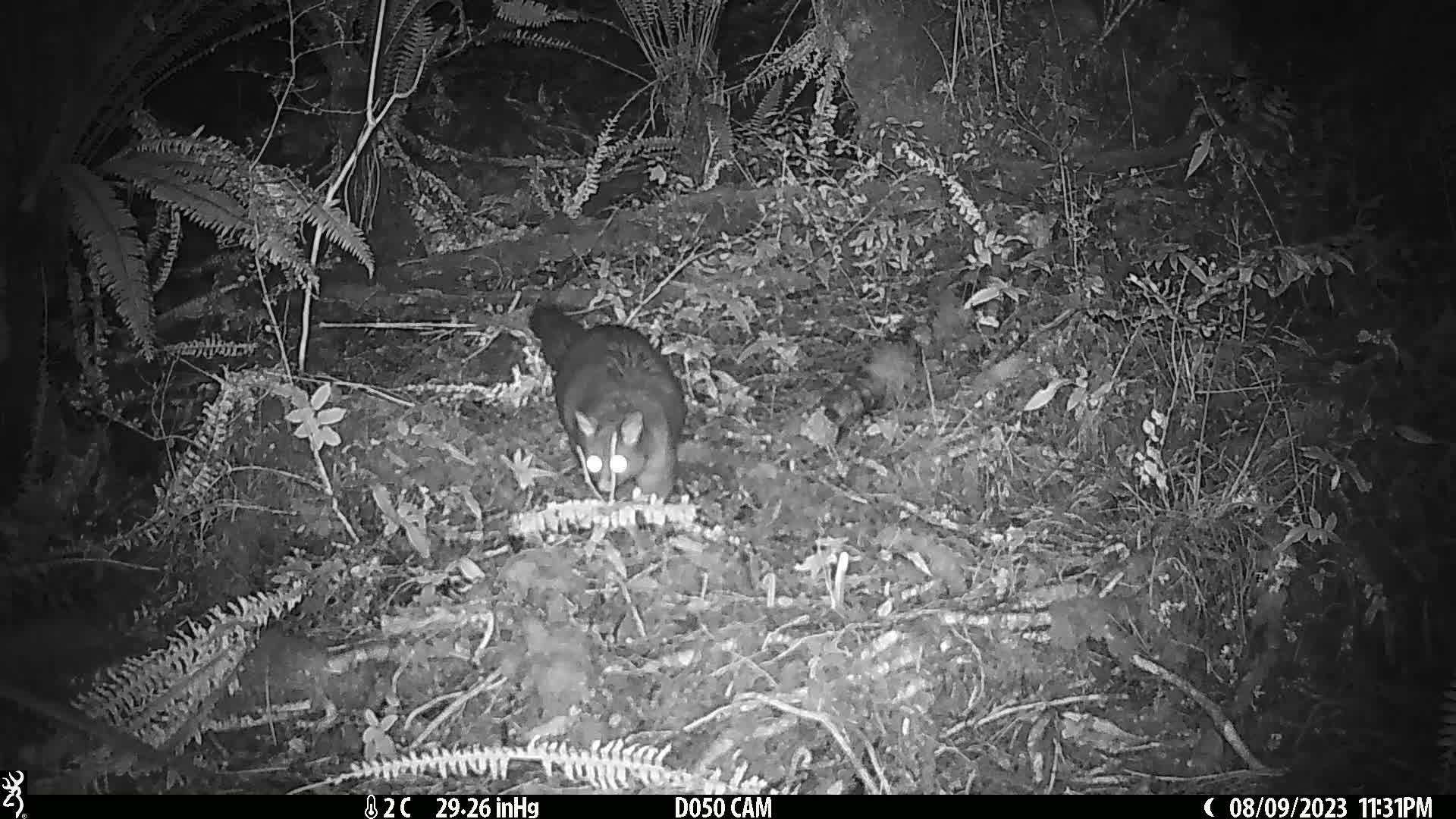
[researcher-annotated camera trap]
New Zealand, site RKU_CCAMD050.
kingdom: Animalia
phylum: Chordata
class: Mammalia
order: Diprotodontia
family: Phalangeridae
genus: Trichosurus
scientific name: Trichosurus vulpecula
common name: common brushtail possum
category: possum